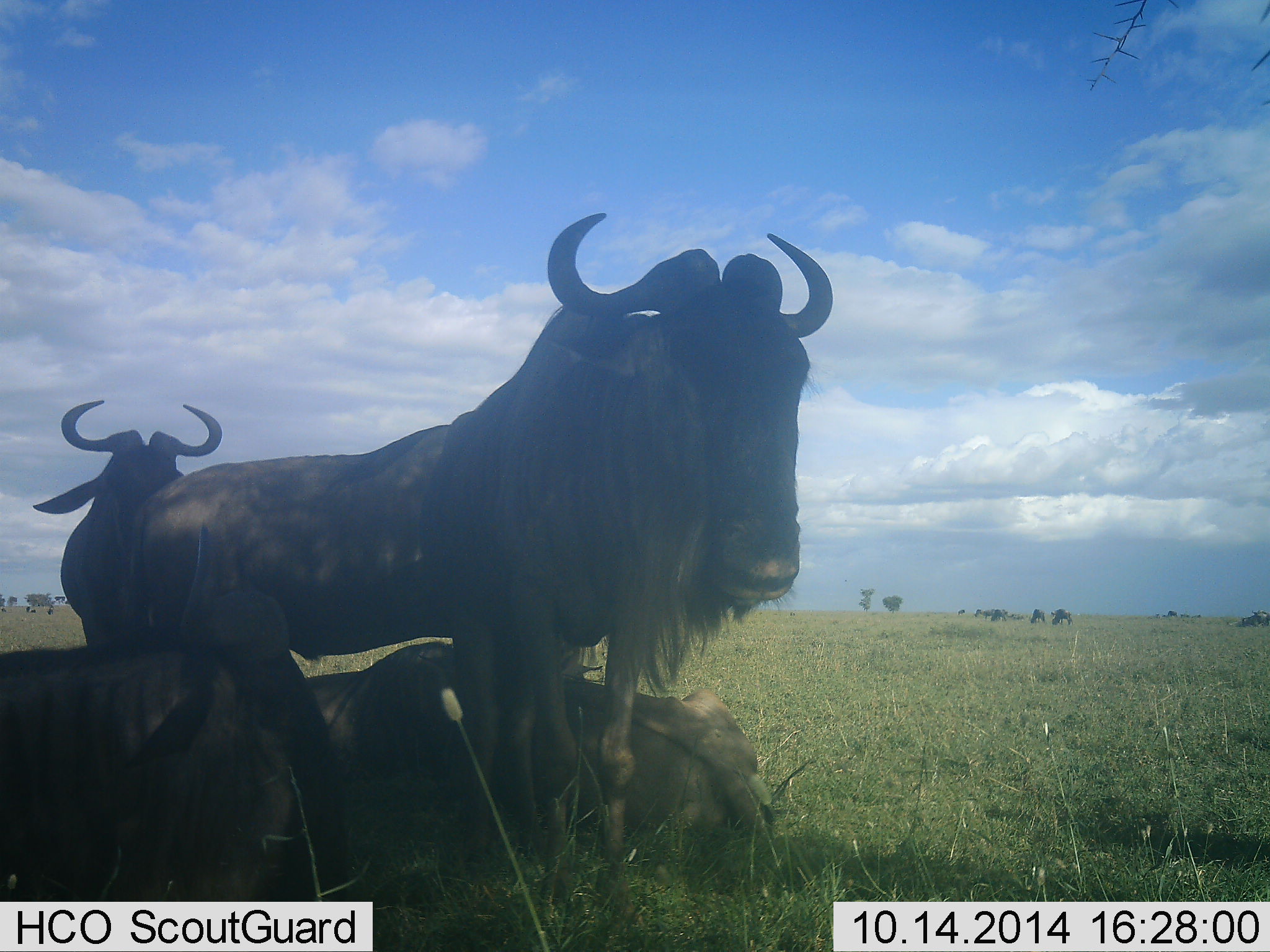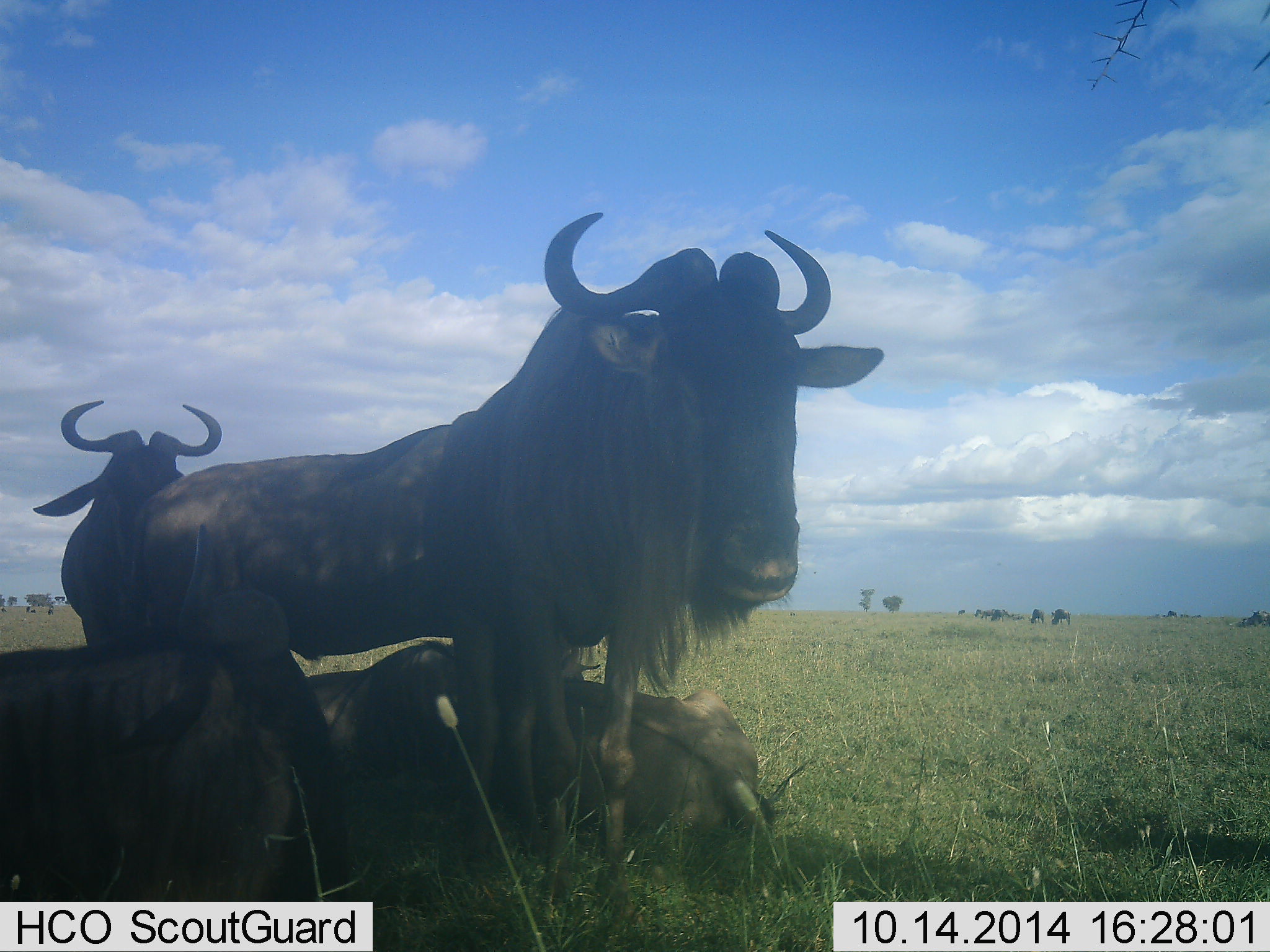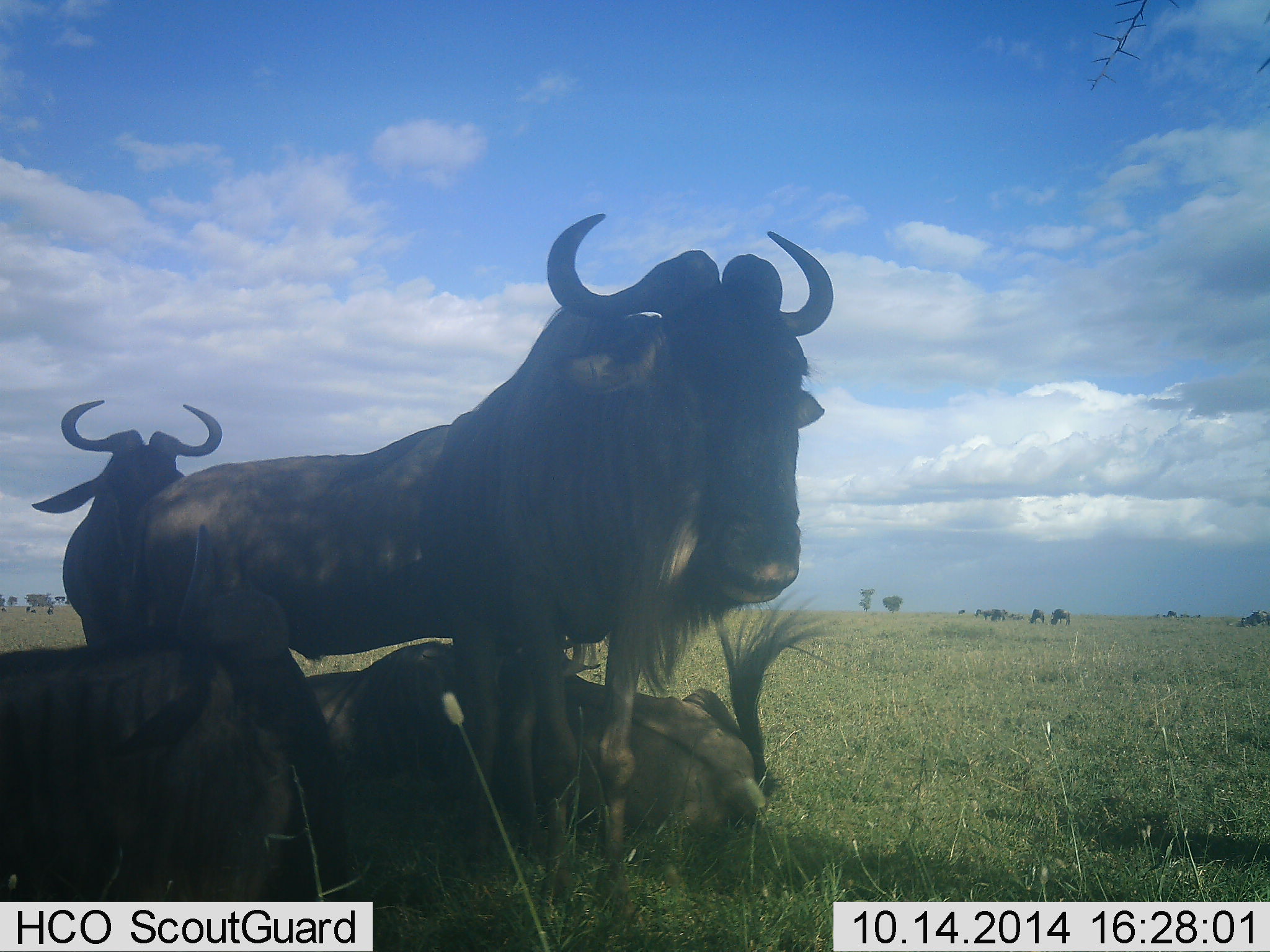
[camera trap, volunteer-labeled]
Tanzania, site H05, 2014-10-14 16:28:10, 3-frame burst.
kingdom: Animalia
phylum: Chordata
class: Mammalia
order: Artiodactyla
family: Bovidae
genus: Connochaetes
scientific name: Connochaetes taurinus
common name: blue wildebeest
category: wildebeest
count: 5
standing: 90%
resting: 100%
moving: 0%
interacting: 0%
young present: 0%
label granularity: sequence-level